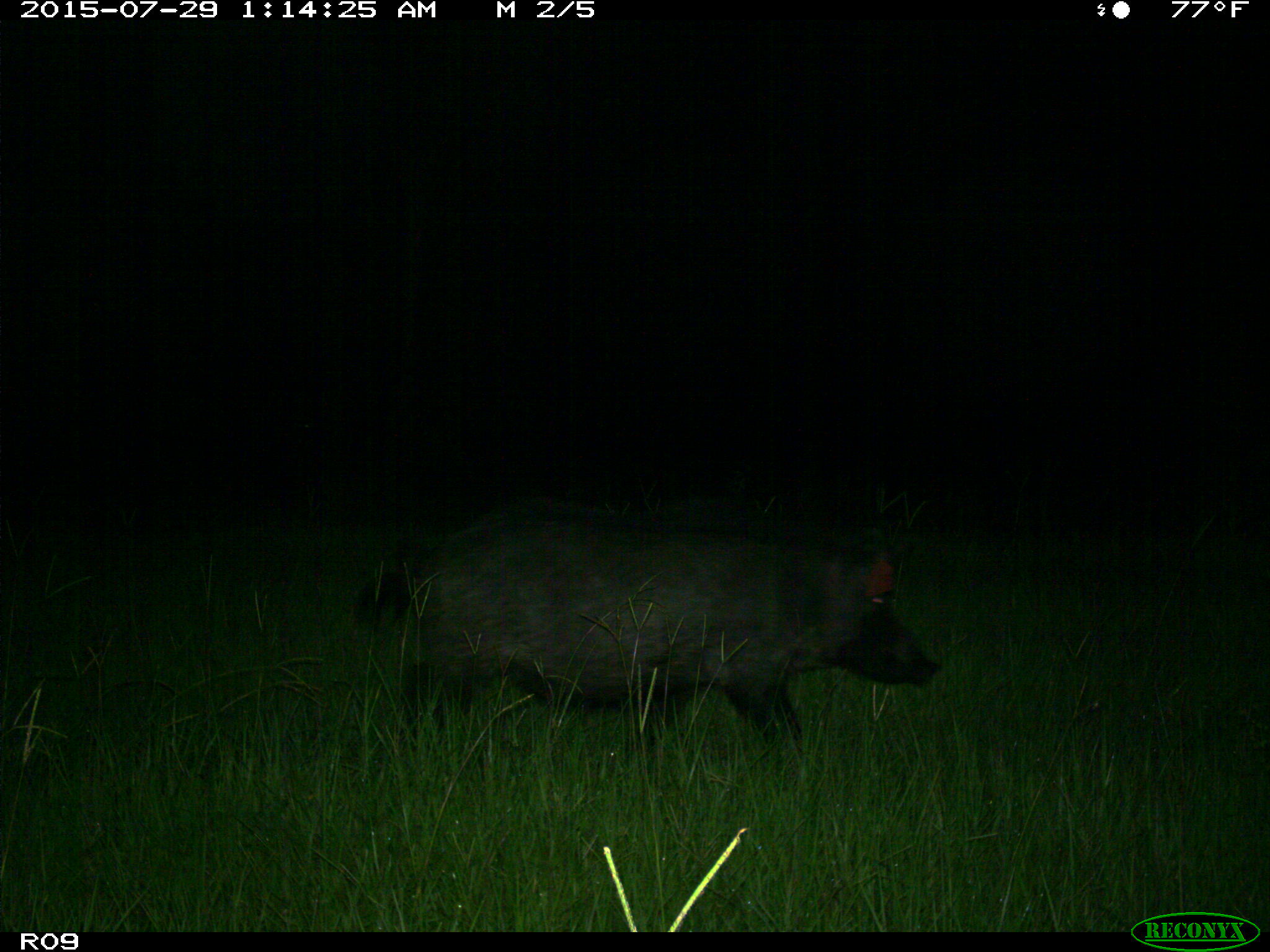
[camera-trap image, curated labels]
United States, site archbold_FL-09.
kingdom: Animalia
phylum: Chordata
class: Mammalia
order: Artiodactyla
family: Suidae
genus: Sus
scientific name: Sus scrofa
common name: wild boar